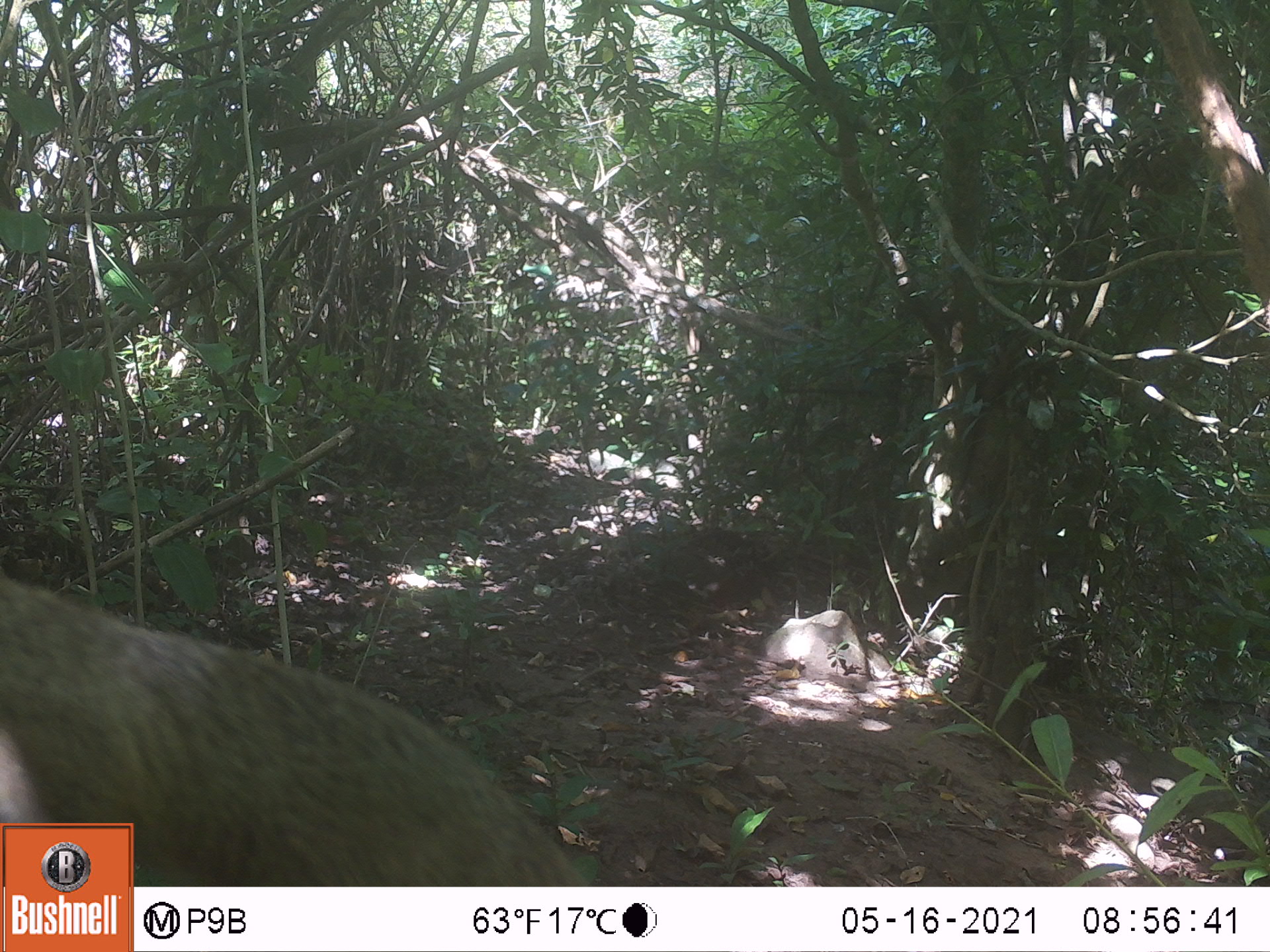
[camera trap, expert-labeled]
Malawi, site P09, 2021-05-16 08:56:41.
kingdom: Animalia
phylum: Chordata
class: Mammalia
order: Rodentia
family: Sciuridae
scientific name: Sciuridae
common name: squirrel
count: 1